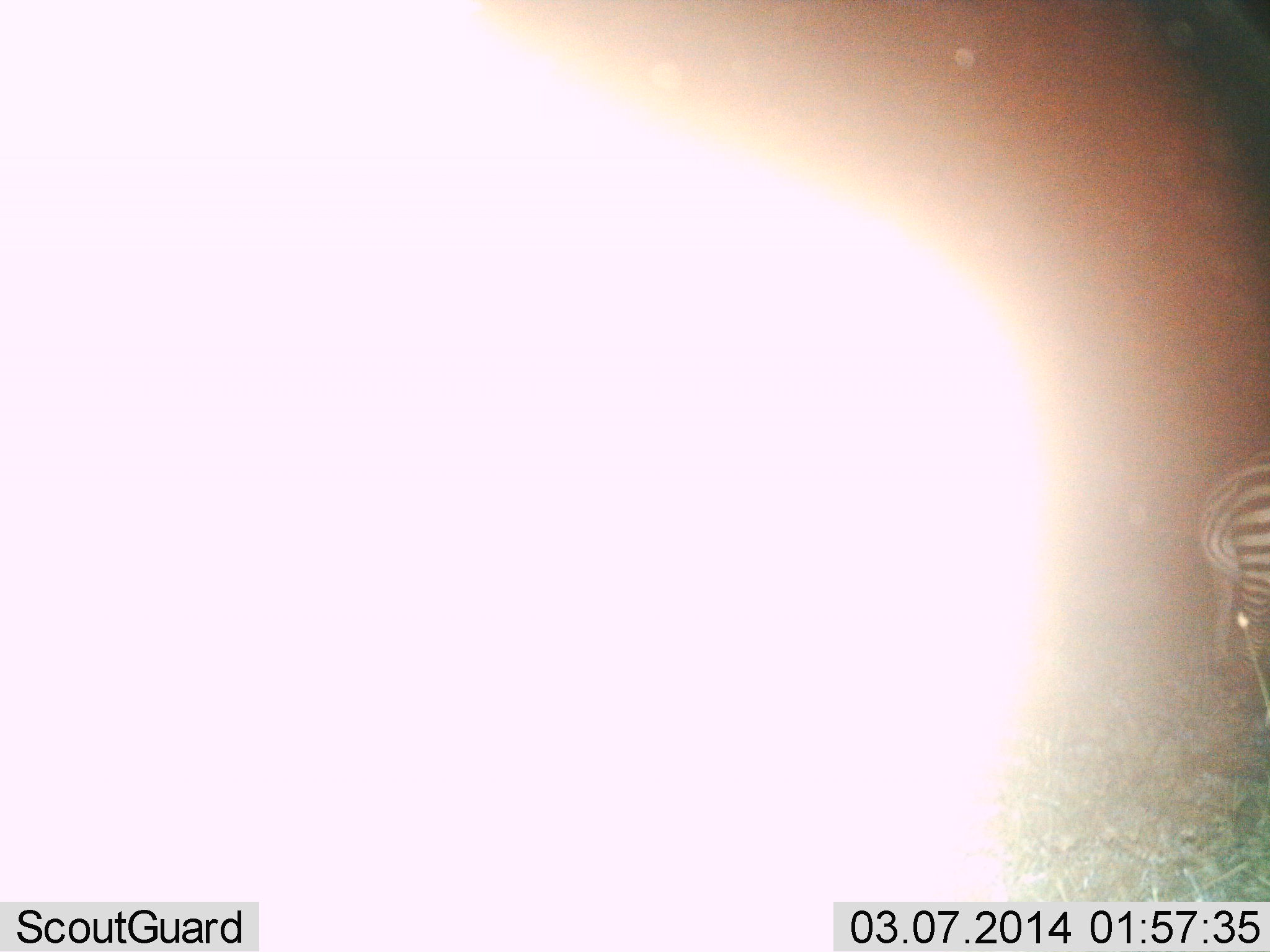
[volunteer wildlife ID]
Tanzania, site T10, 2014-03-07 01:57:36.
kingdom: Animalia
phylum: Chordata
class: Mammalia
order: Perissodactyla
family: Equidae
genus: Equus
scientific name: Equus quagga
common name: plains zebra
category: zebra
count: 1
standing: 100%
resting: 0%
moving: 0%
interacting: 0%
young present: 0%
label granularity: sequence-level